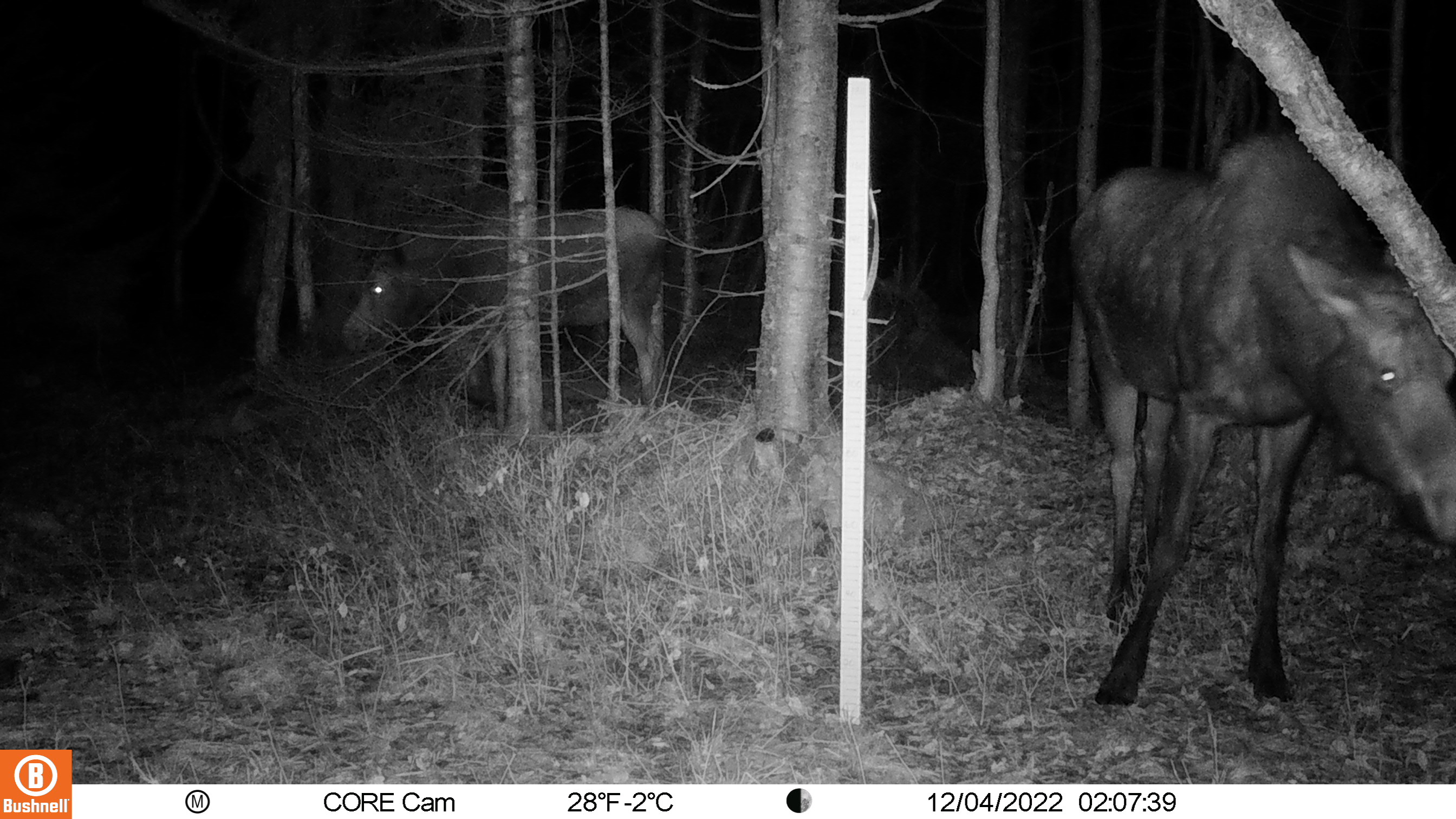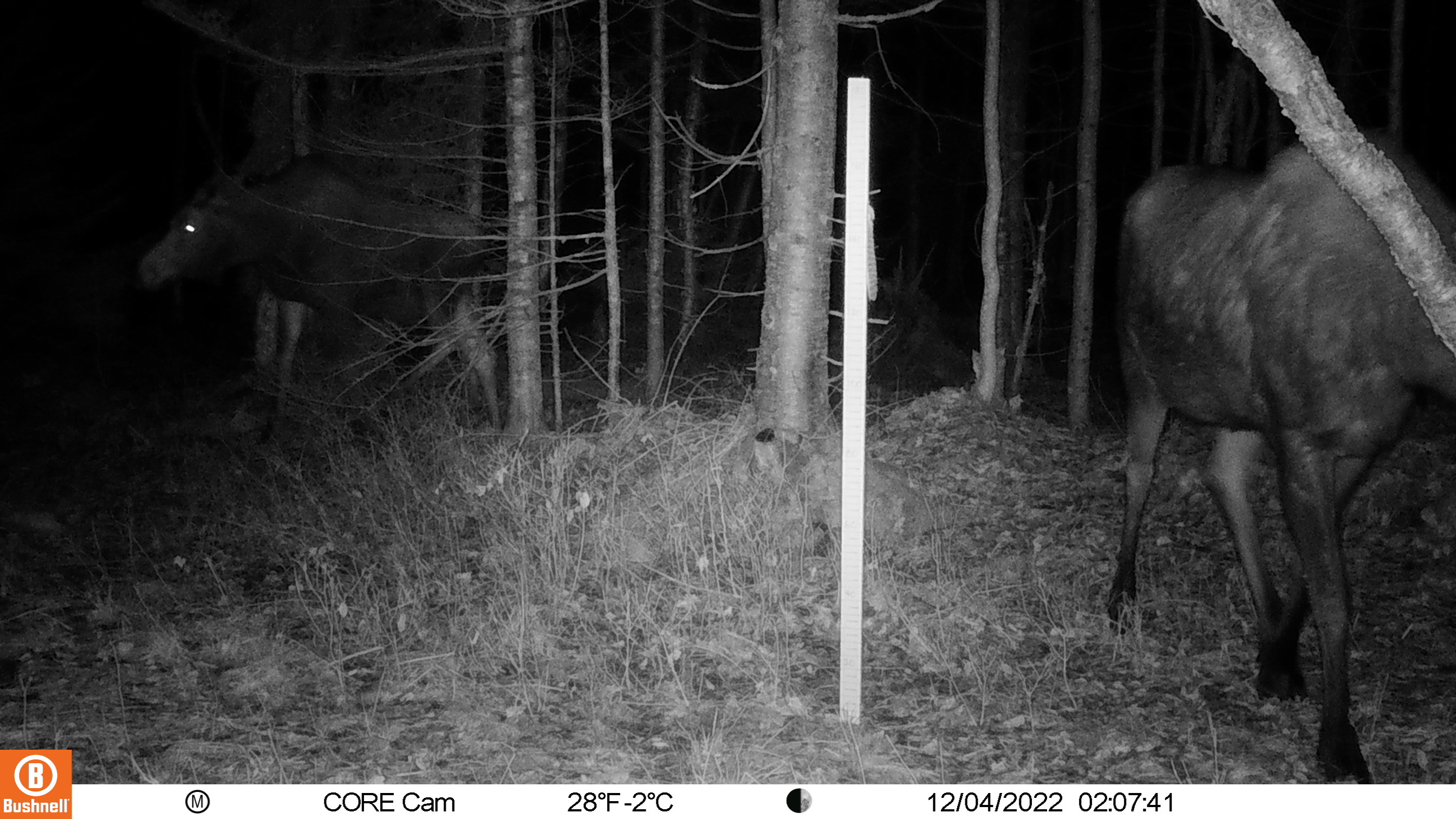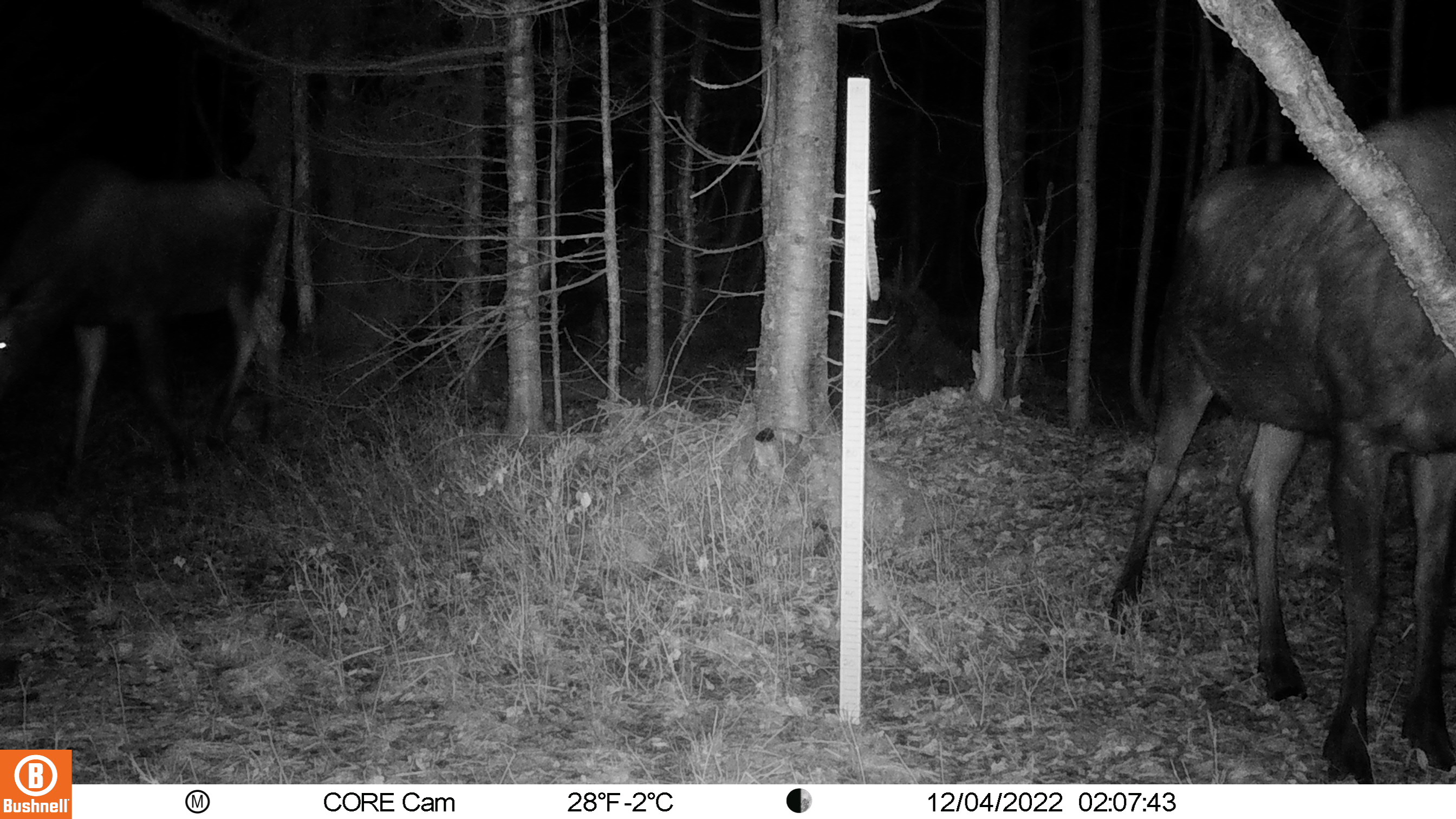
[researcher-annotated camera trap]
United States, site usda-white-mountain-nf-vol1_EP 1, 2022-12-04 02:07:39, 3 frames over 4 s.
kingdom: Animalia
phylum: Chordata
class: Mammalia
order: Artiodactyla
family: Cervidae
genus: Alces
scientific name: Alces alces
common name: moose